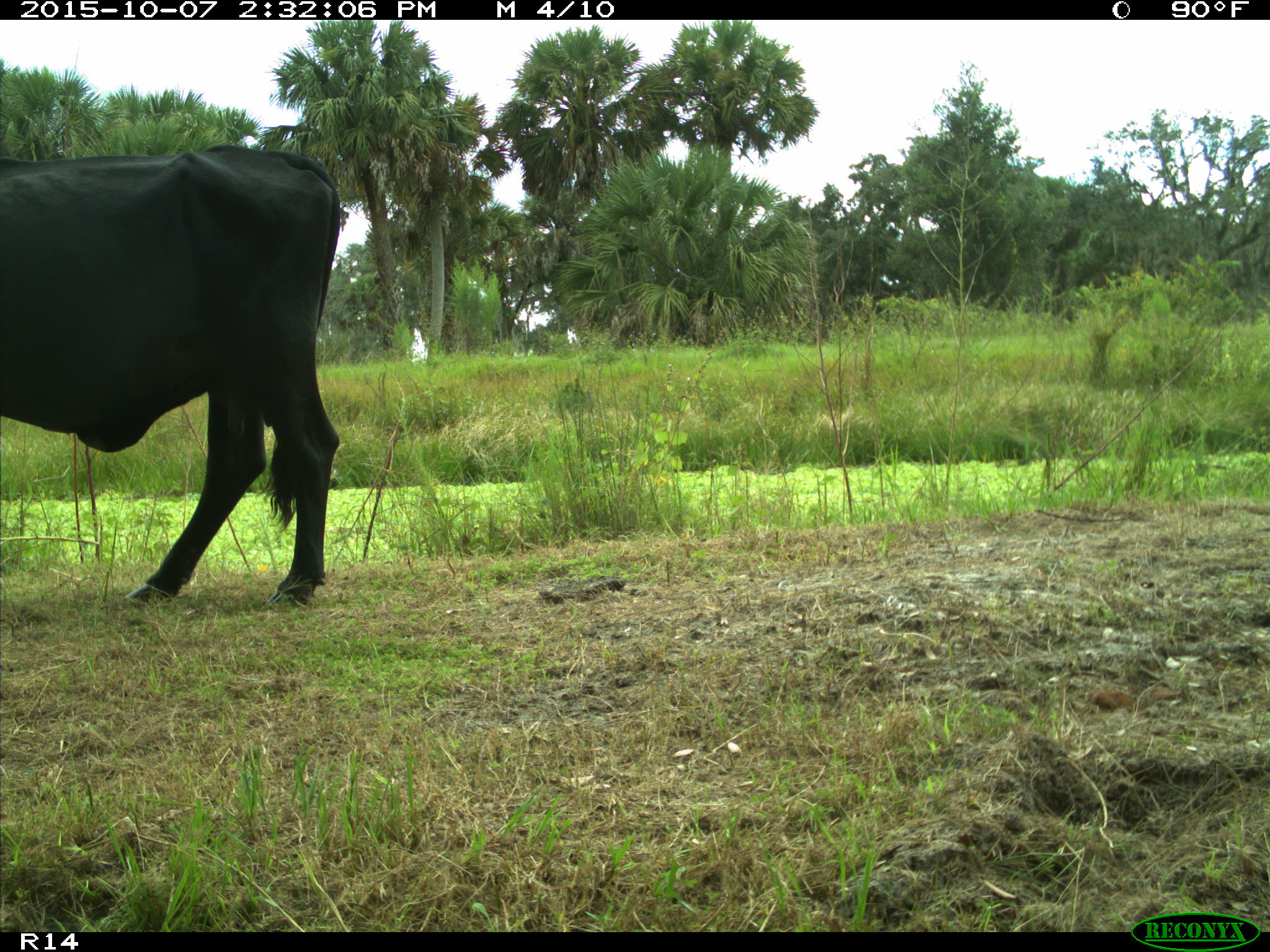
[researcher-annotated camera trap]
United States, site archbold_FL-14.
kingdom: Animalia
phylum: Chordata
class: Mammalia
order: Artiodactyla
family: Bovidae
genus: Bos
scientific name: Bos taurus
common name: domestic cow